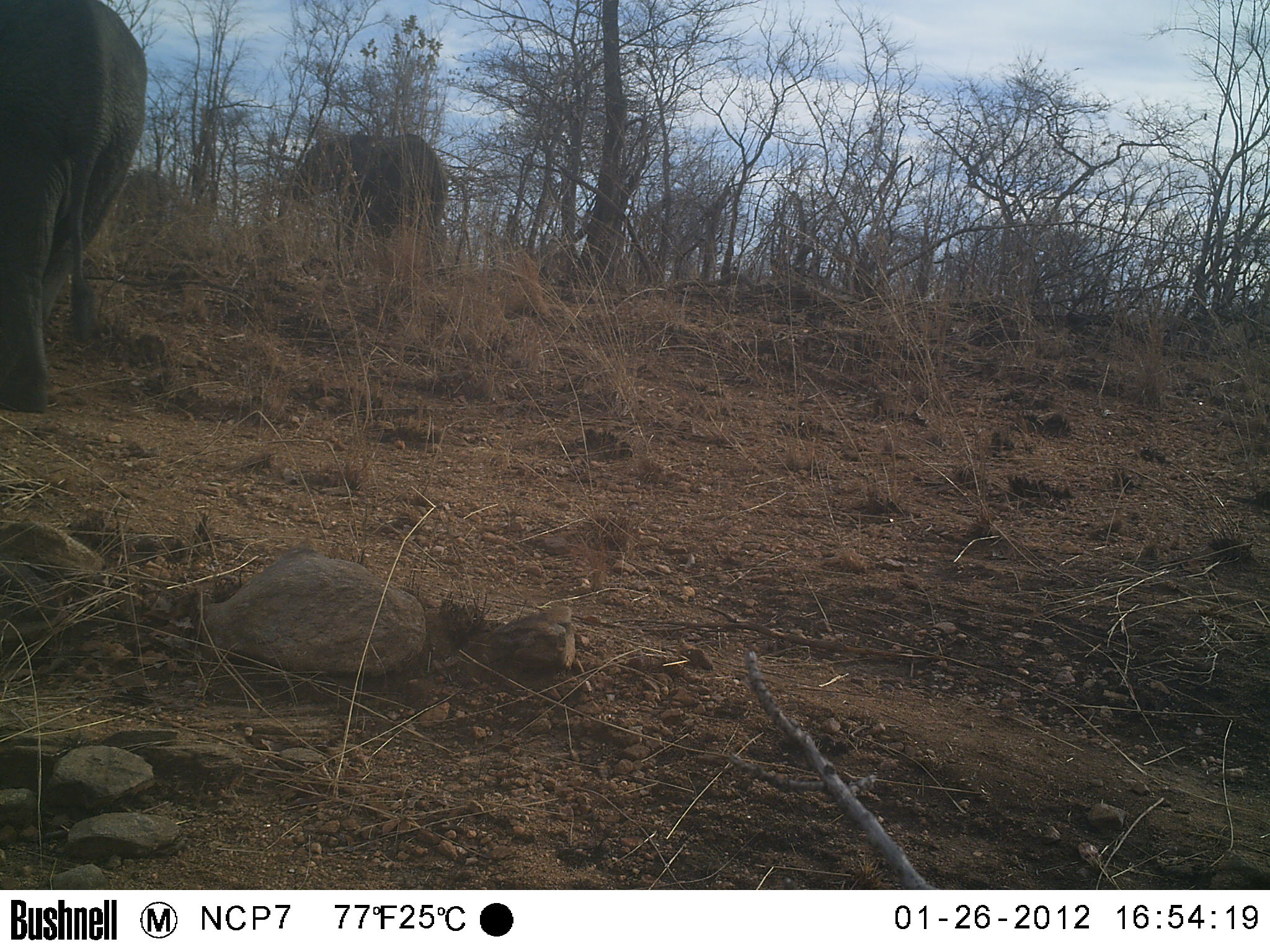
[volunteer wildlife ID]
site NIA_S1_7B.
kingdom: Animalia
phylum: Chordata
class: Mammalia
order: Proboscidea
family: Elephantidae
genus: Loxodonta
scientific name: Loxodonta africana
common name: african bush elephant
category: elephant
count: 2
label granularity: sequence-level